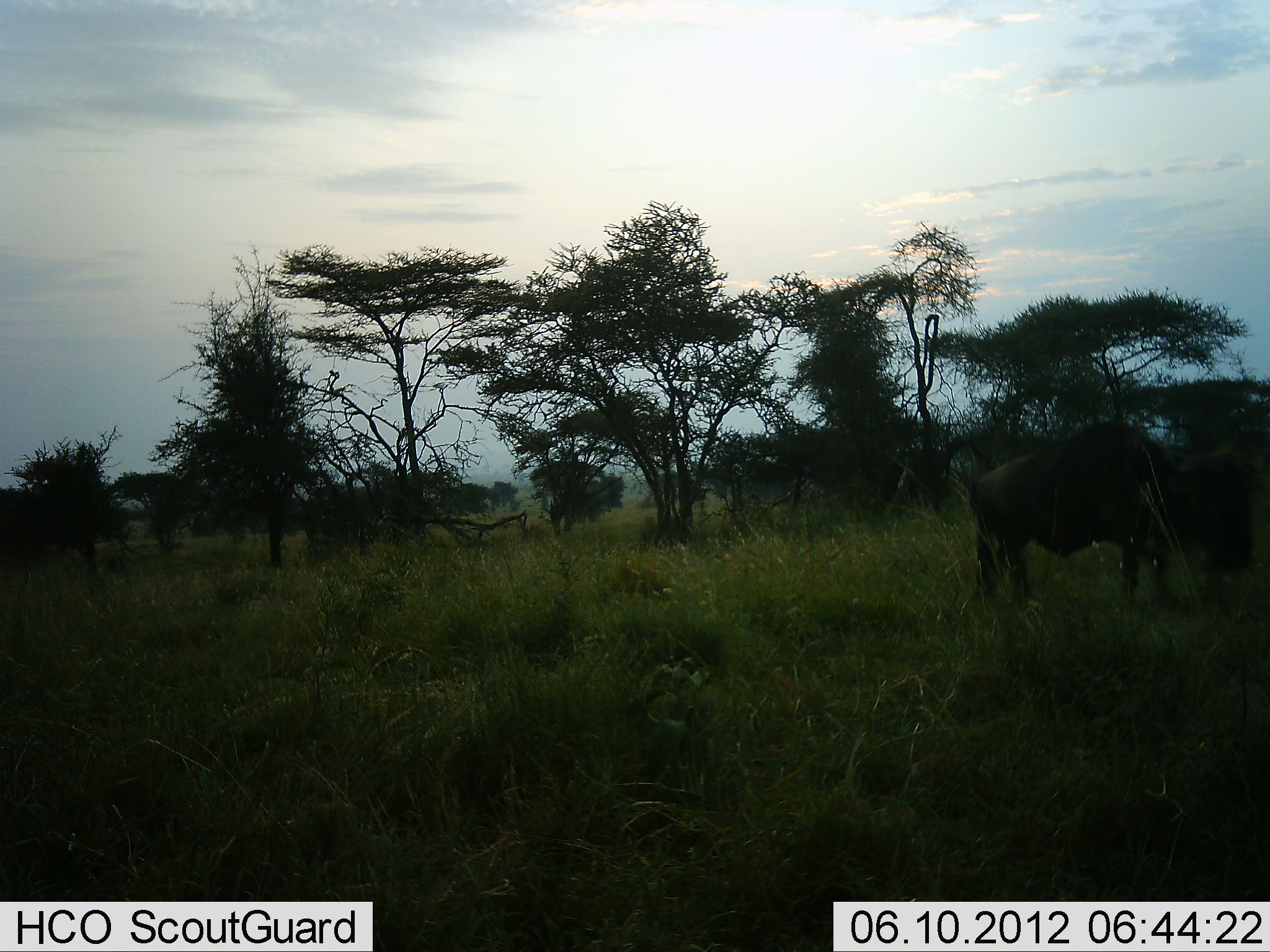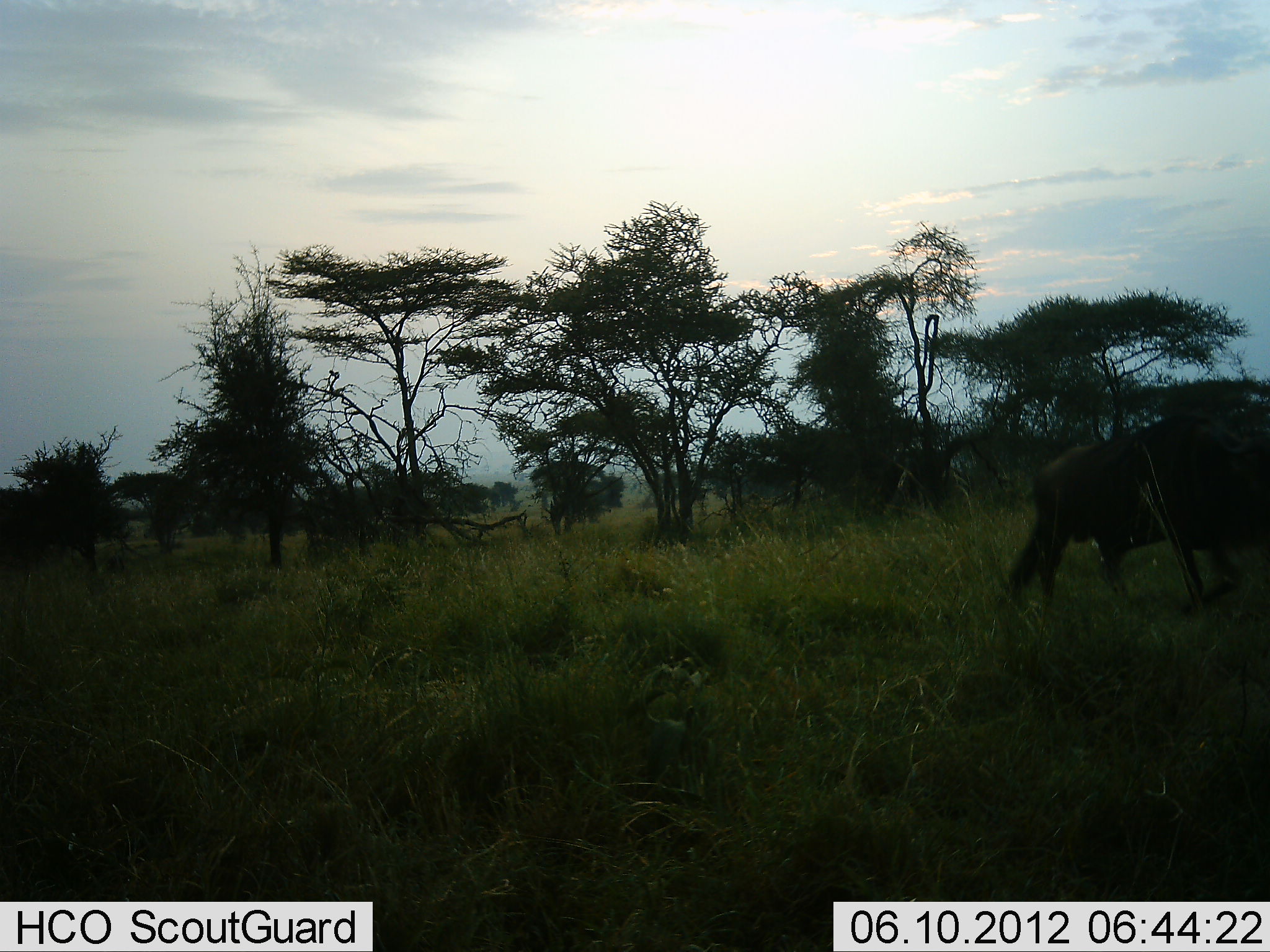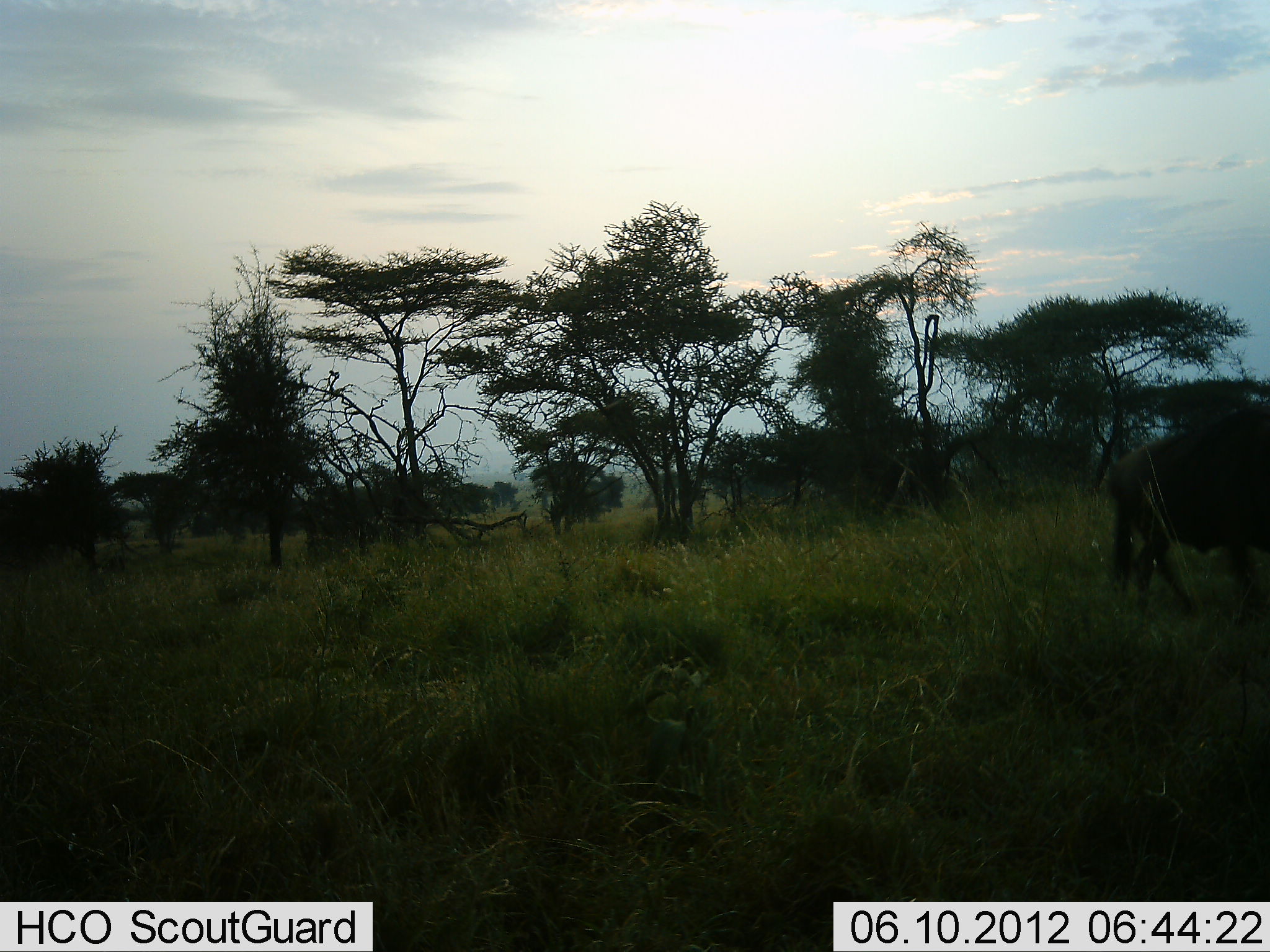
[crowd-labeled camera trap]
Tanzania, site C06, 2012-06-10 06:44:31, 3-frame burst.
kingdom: Animalia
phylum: Chordata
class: Mammalia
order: Artiodactyla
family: Bovidae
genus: Connochaetes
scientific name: Connochaetes taurinus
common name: blue wildebeest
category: wildebeest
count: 1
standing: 10%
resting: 0%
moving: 90%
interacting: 0%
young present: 0%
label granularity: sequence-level